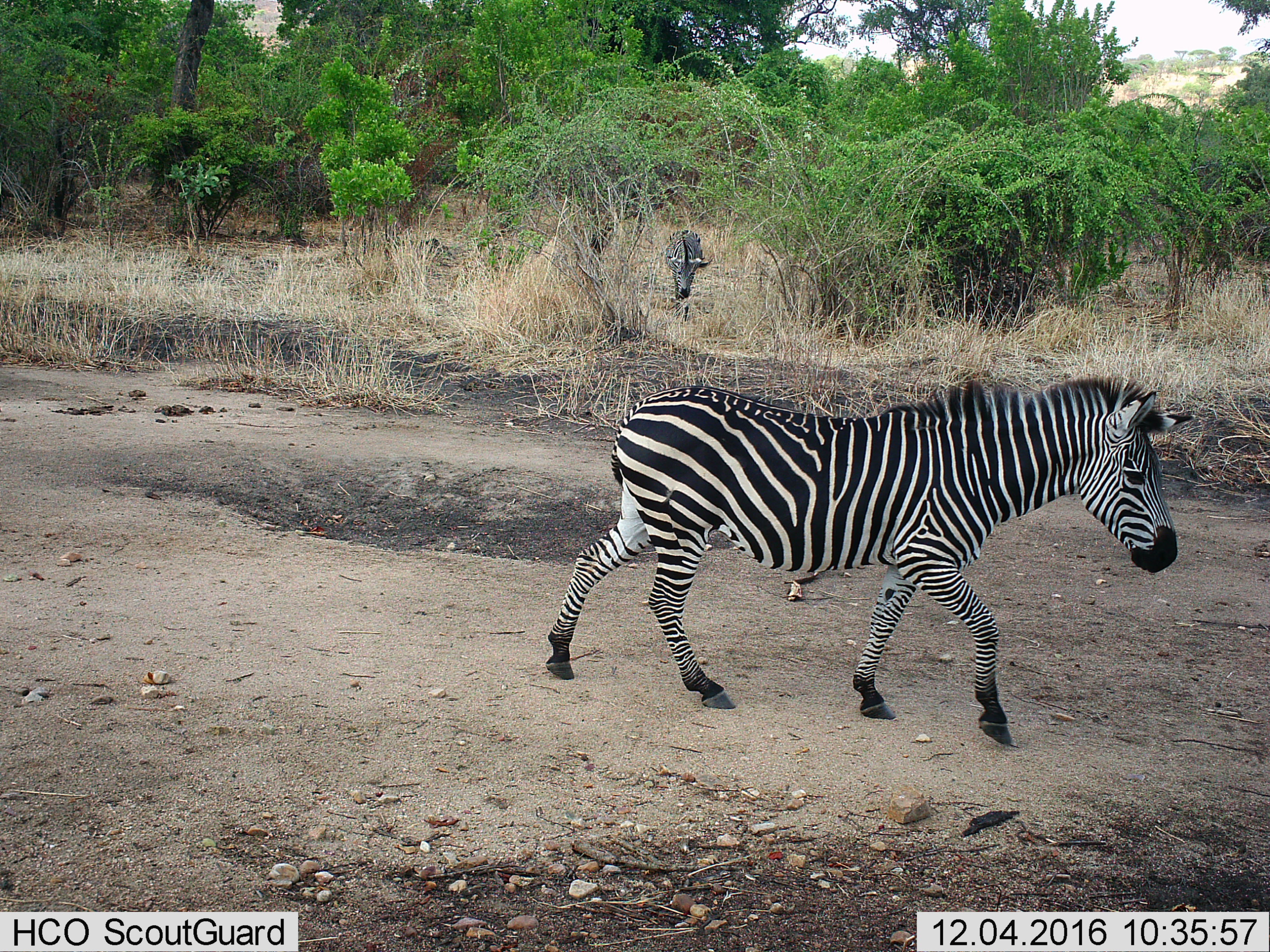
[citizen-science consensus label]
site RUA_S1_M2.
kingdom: Animalia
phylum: Chordata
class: Mammalia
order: Perissodactyla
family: Equidae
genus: Equus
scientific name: Equus quagga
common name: plains zebra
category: zebraplains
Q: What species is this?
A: Zebraplains (plains zebra) (Equus quagga).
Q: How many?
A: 2.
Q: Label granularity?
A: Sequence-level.